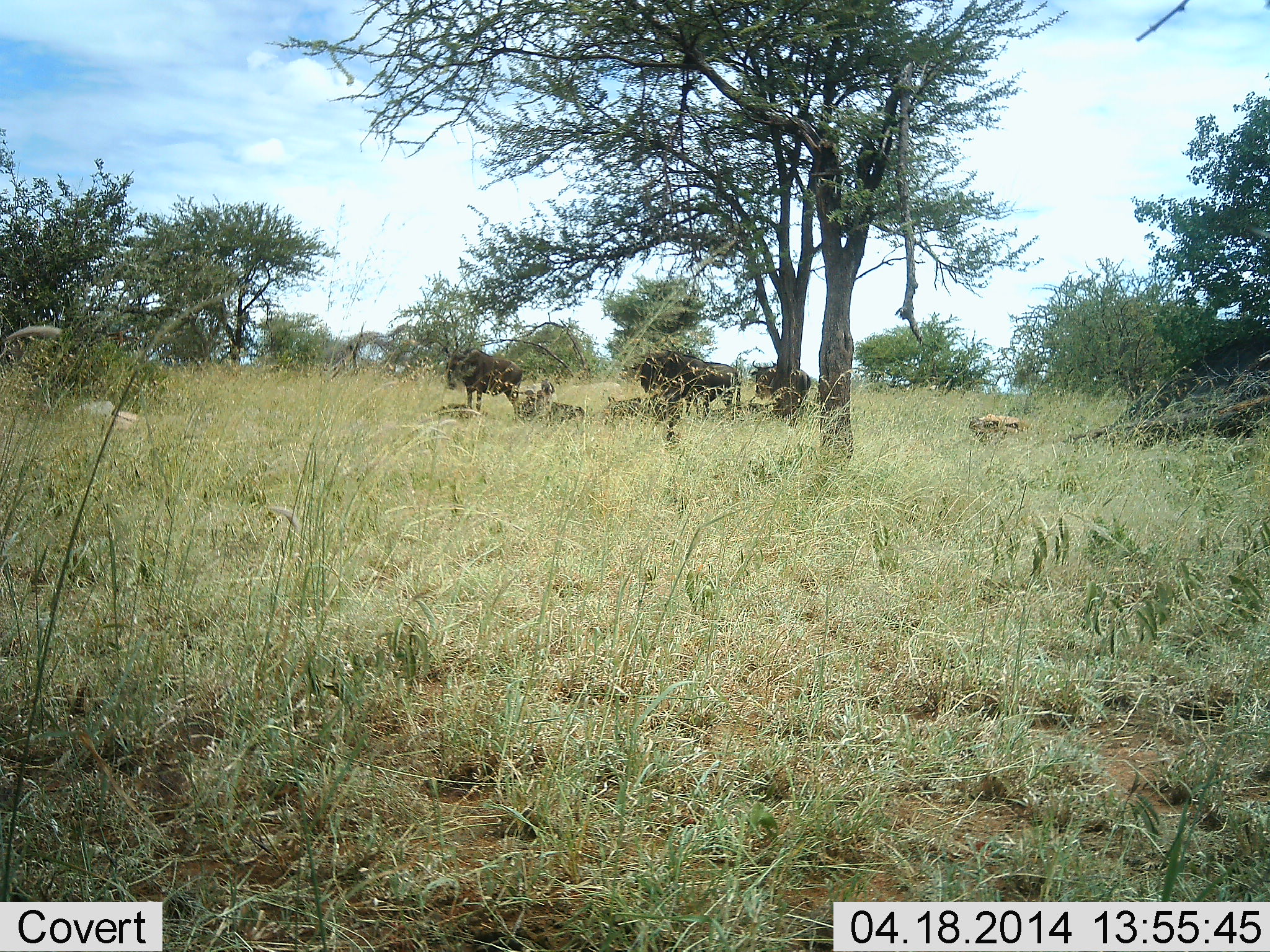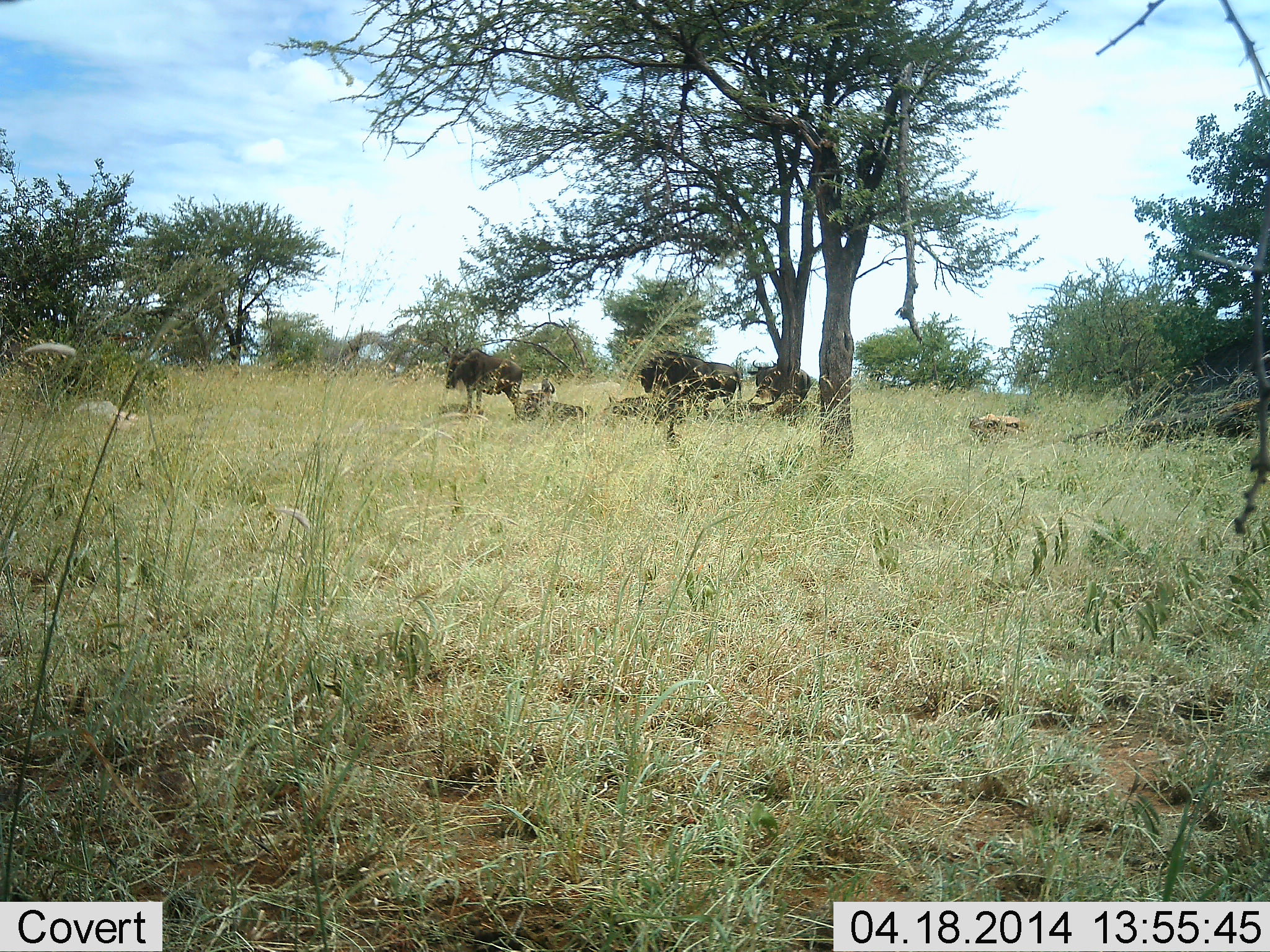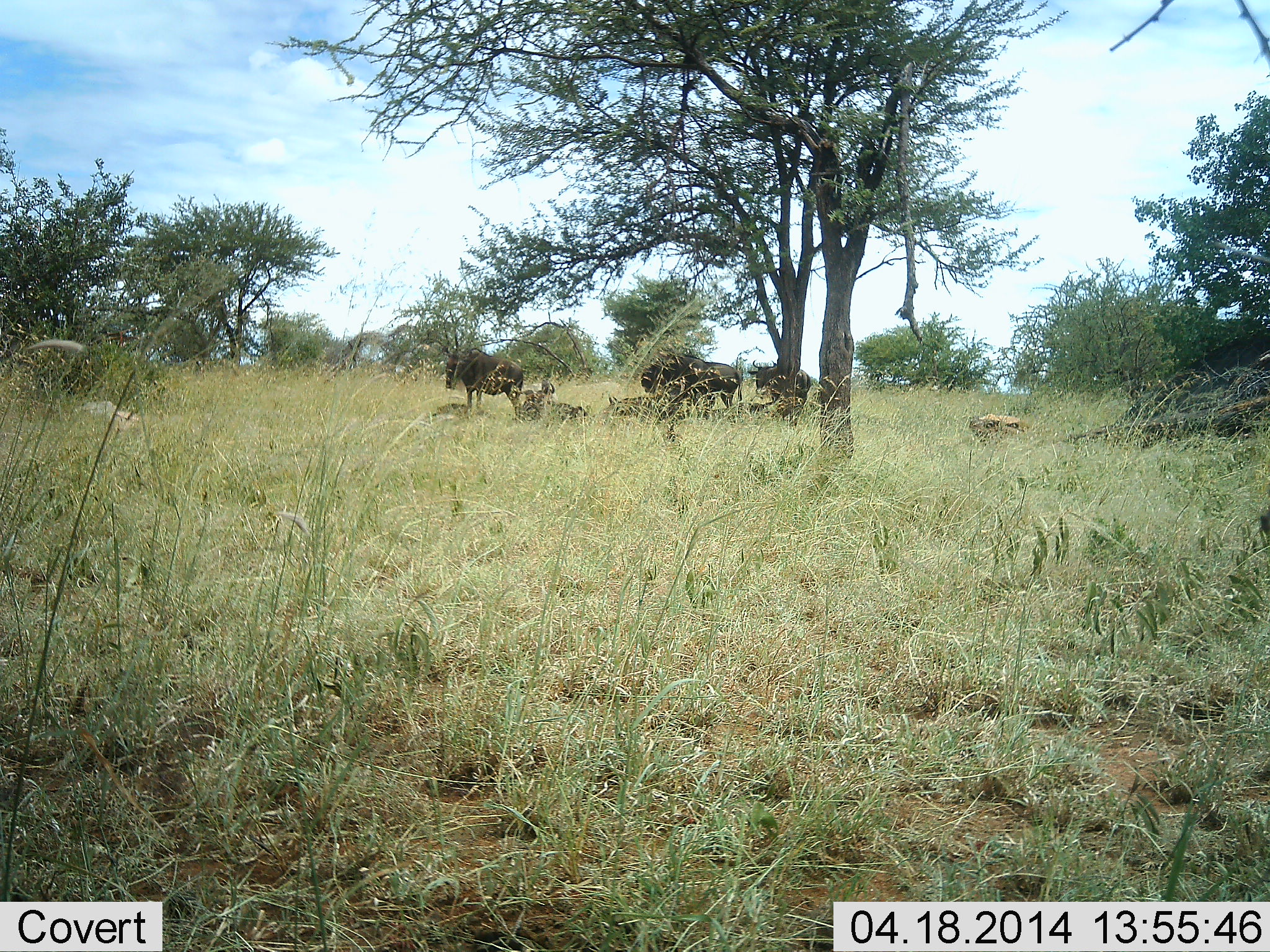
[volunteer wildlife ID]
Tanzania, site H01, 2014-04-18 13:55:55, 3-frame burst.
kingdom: Animalia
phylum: Chordata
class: Mammalia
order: Artiodactyla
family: Bovidae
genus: Connochaetes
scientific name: Connochaetes taurinus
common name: blue wildebeest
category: wildebeest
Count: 5.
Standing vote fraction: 91%.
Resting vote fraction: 100%.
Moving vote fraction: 0%.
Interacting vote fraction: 0%.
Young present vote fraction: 0%.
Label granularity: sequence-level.